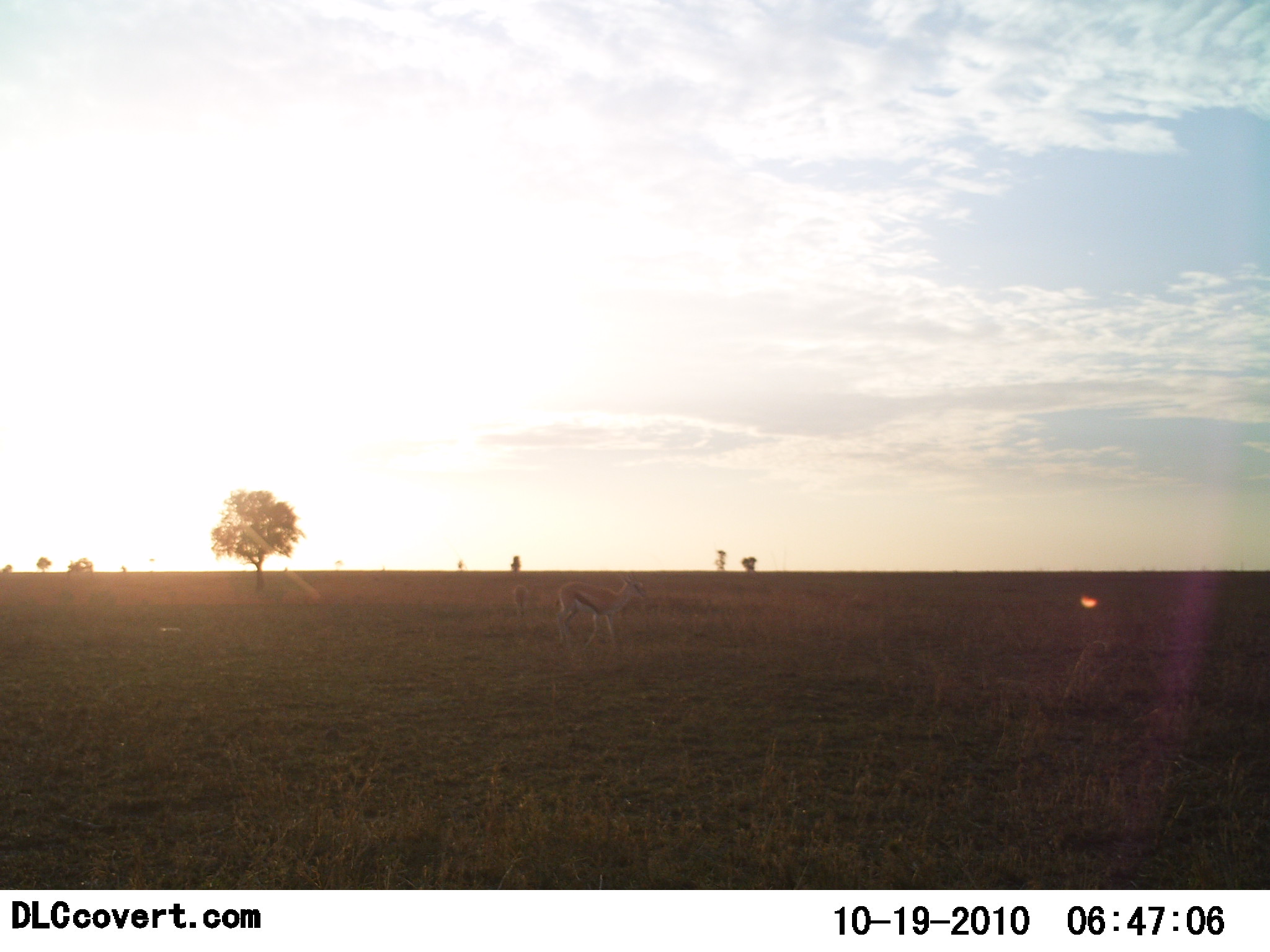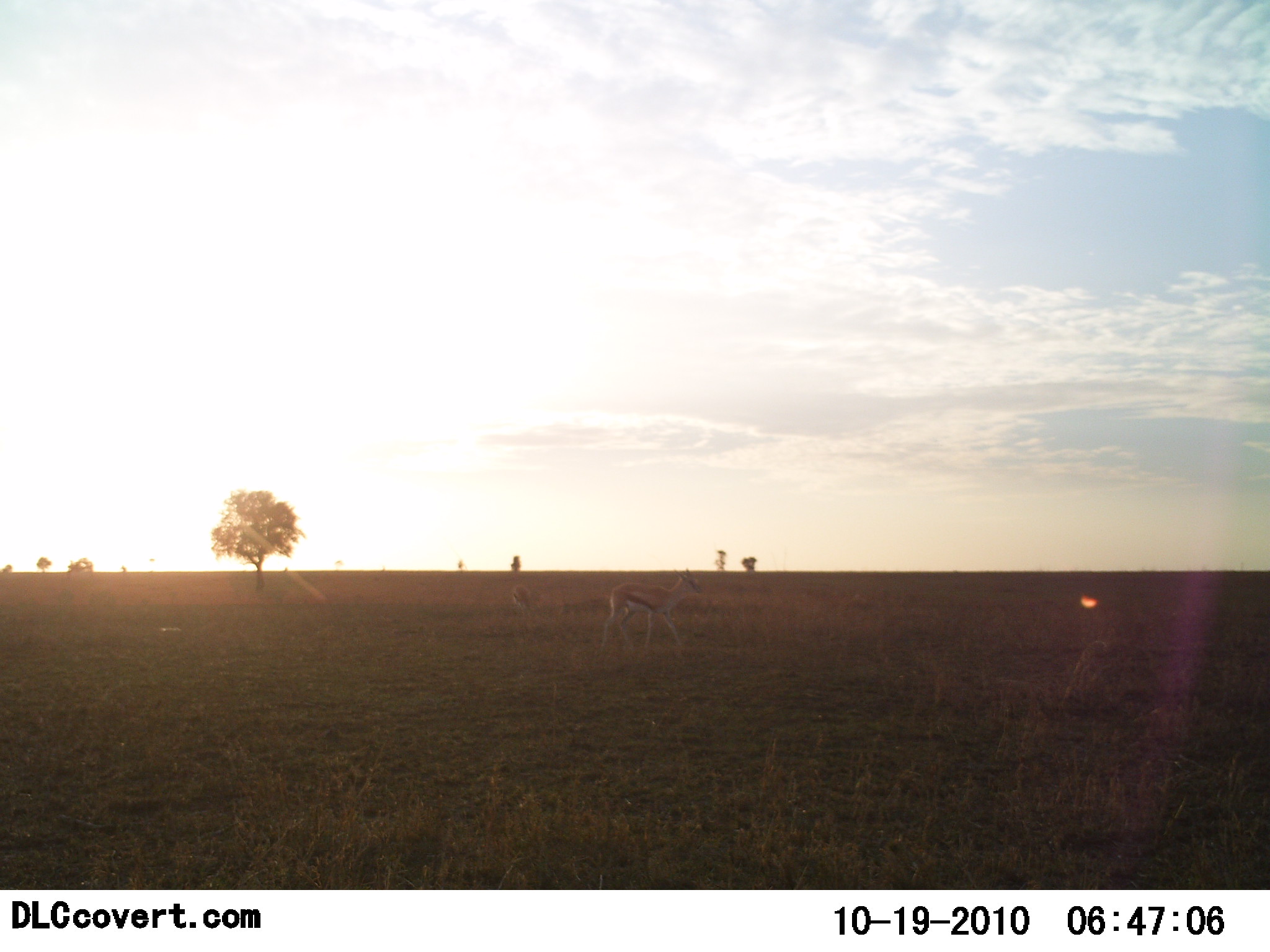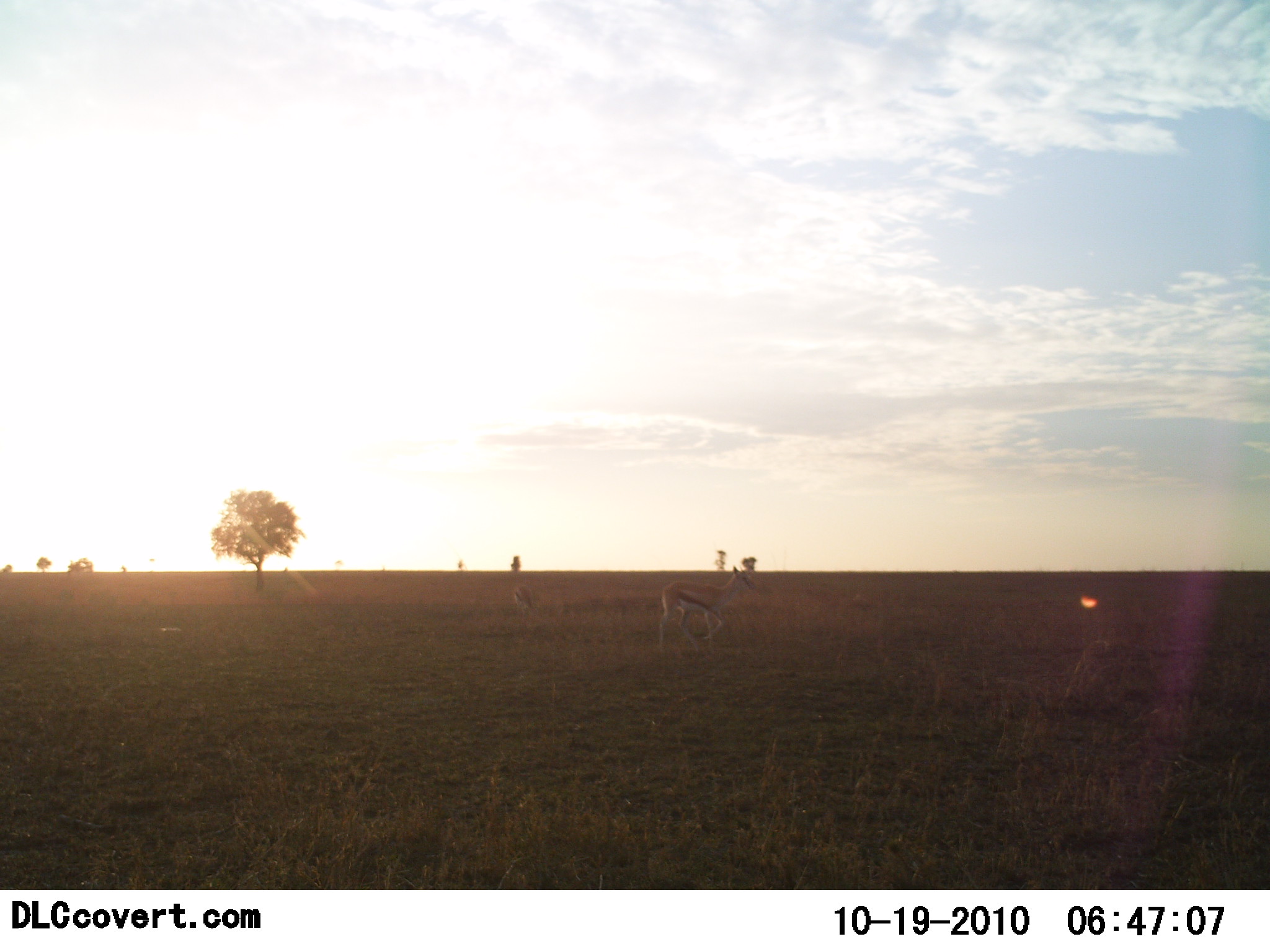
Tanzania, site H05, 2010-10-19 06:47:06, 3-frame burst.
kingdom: Animalia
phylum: Chordata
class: Mammalia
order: Artiodactyla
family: Bovidae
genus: Eudorcas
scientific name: Eudorcas thomsonii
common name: thomson's gazelle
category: gazellethomsons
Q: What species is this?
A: Gazellethomsons (thomson's gazelle) (Eudorcas thomsonii).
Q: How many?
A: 1.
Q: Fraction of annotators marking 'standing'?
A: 25%.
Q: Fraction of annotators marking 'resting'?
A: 0%.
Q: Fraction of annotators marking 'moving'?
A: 94%.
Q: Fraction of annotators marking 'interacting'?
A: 0%.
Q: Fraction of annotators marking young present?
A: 0%.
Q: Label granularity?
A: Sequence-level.